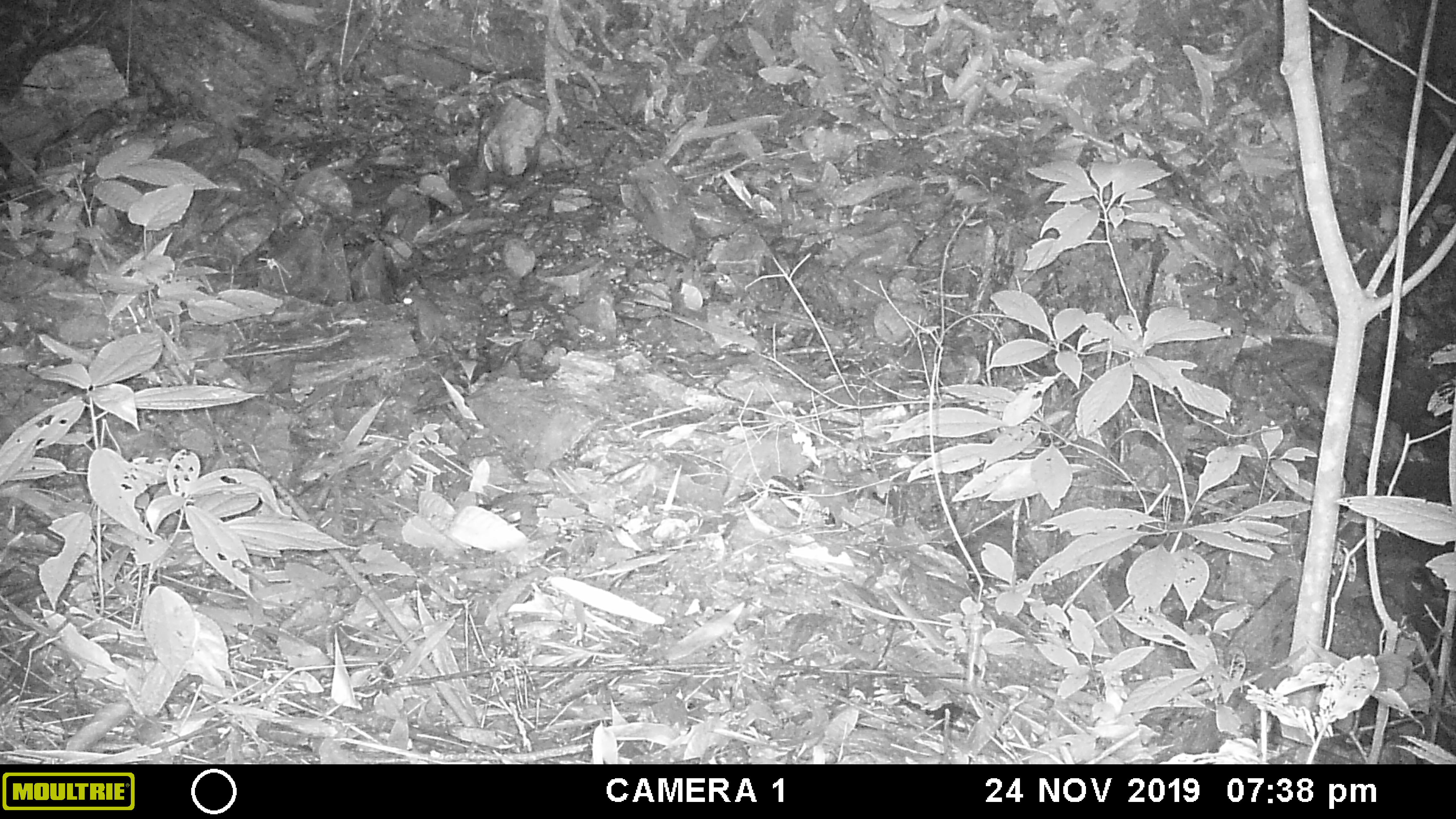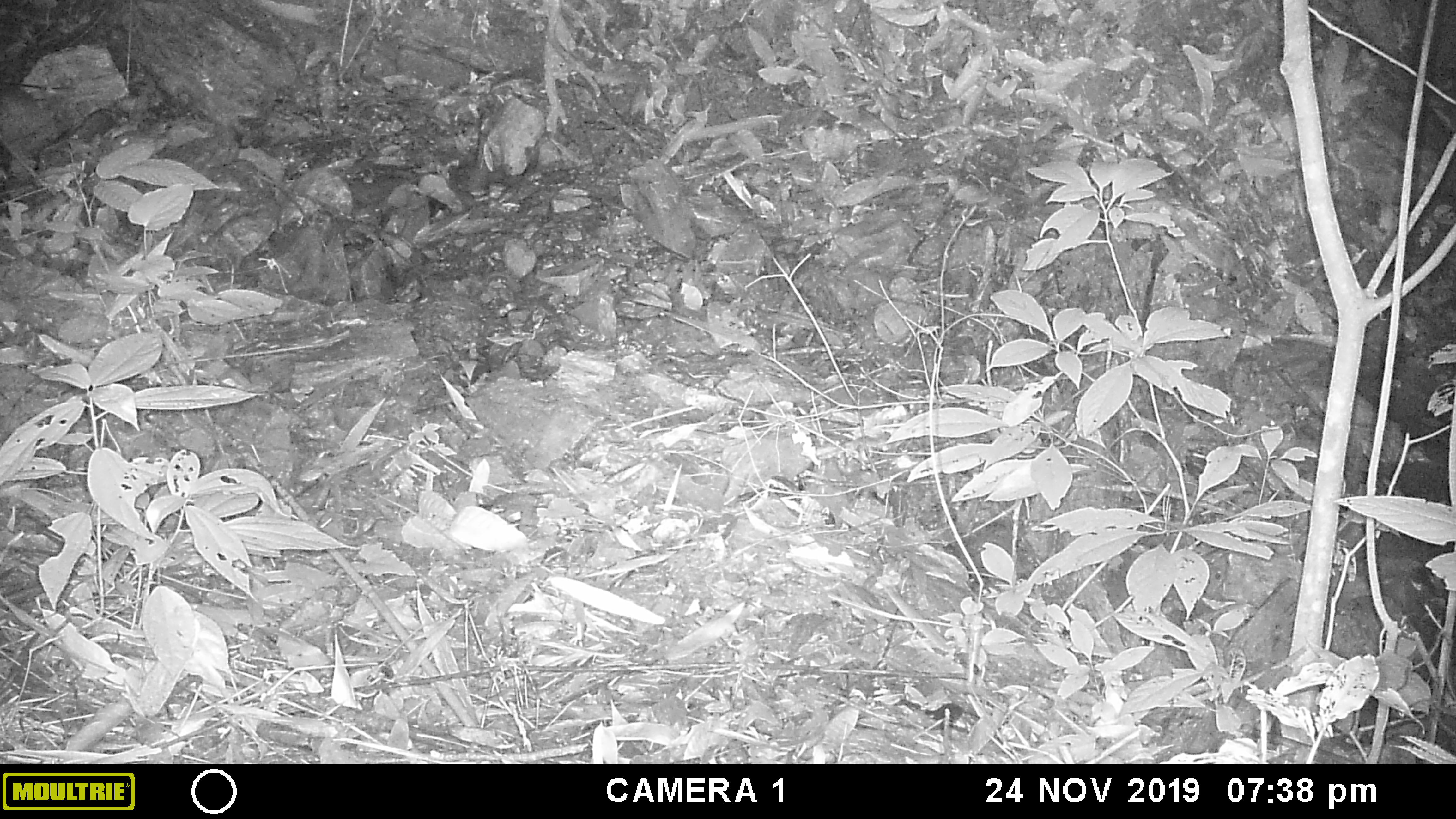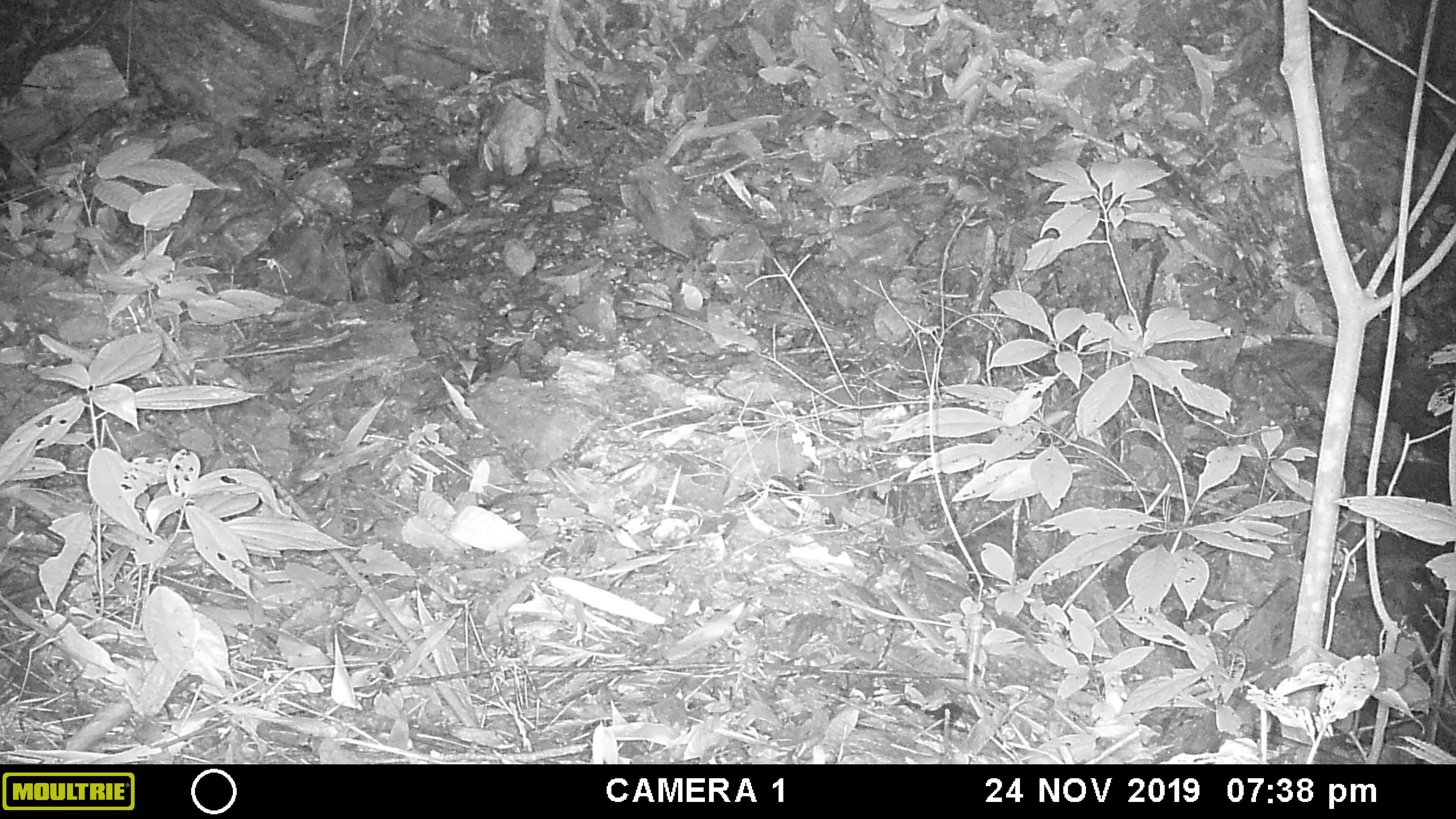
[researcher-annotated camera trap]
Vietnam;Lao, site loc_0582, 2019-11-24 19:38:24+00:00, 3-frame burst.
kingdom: Animalia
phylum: Chordata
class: Mammalia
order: Rodentia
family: Muridae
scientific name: Muridae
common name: old-world mice and rats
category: unidentified murid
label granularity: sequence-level